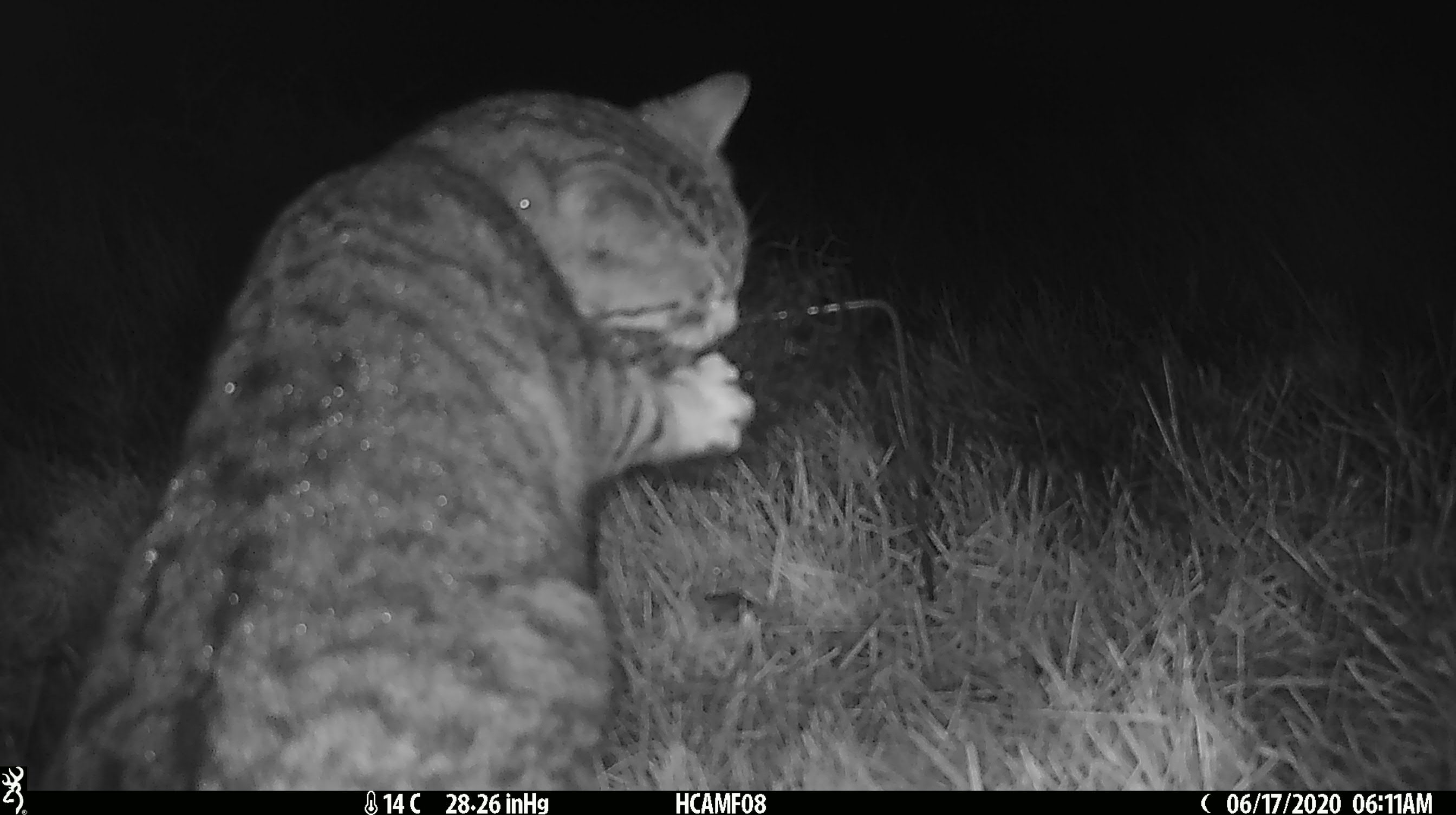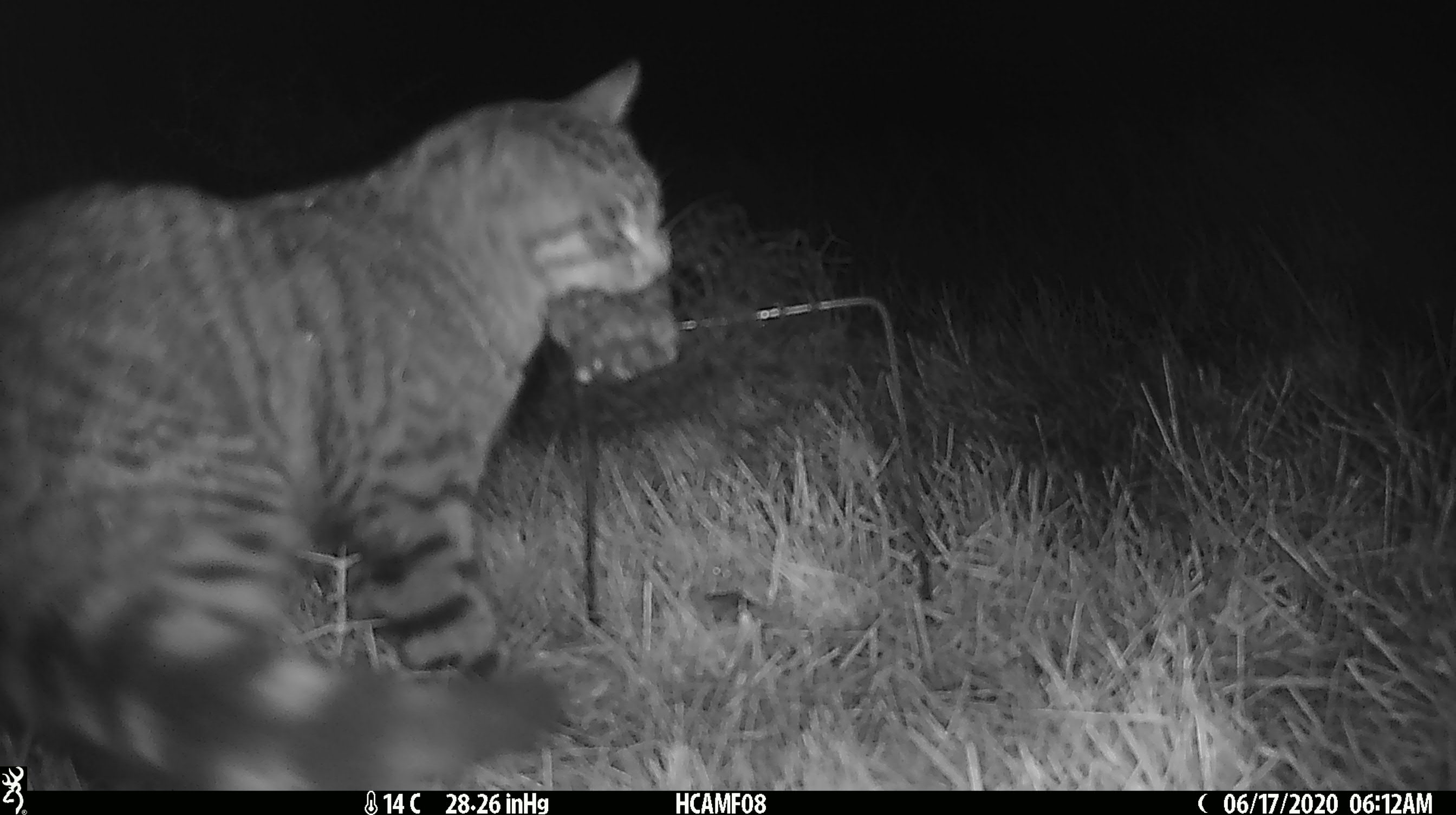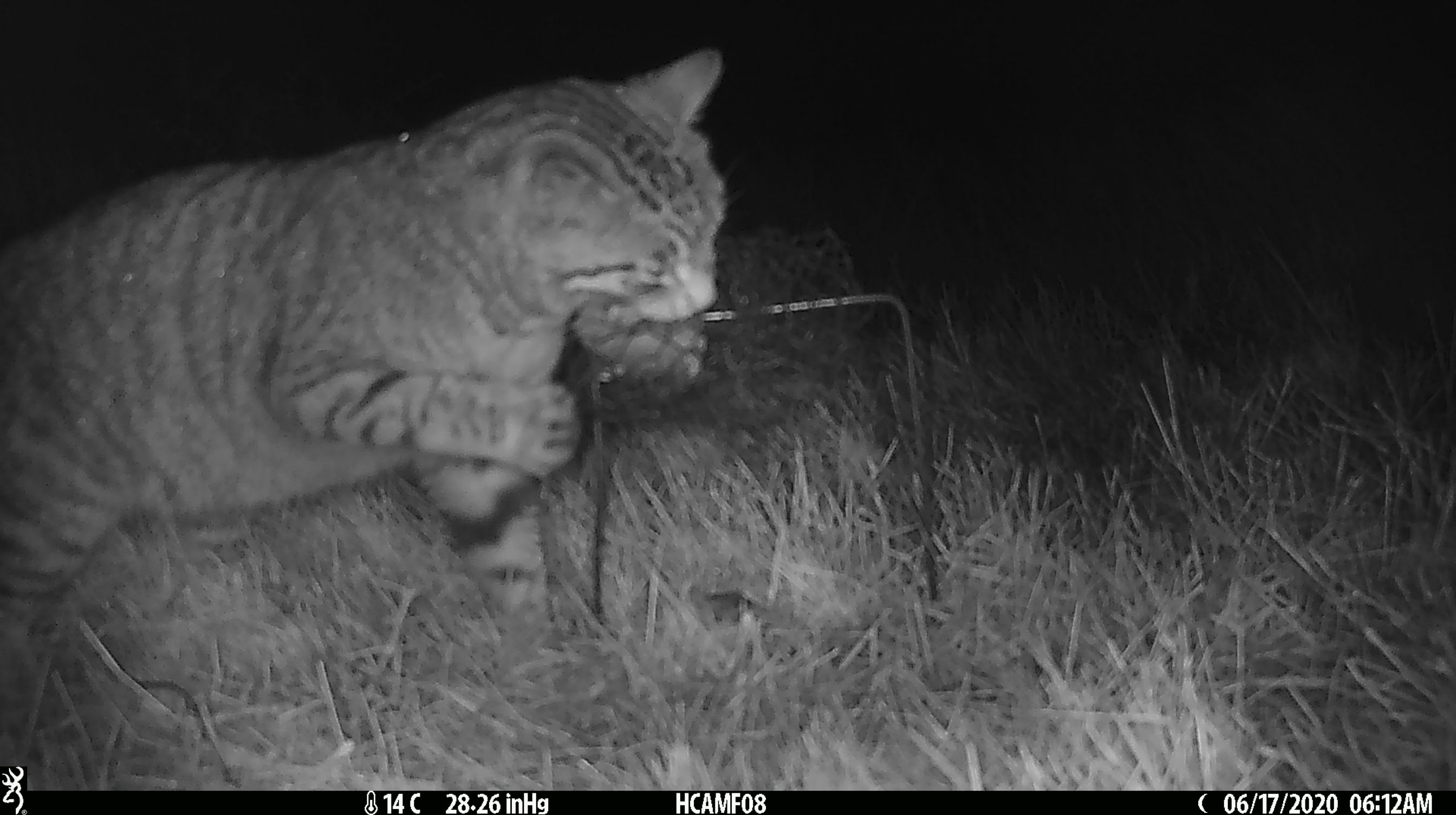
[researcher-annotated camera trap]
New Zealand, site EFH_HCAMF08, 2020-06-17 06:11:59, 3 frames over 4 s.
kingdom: Animalia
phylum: Chordata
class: Mammalia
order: Carnivora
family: Felidae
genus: Felis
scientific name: Felis catus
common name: domestic cat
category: cat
Cat (domestic cat) (Felis catus).